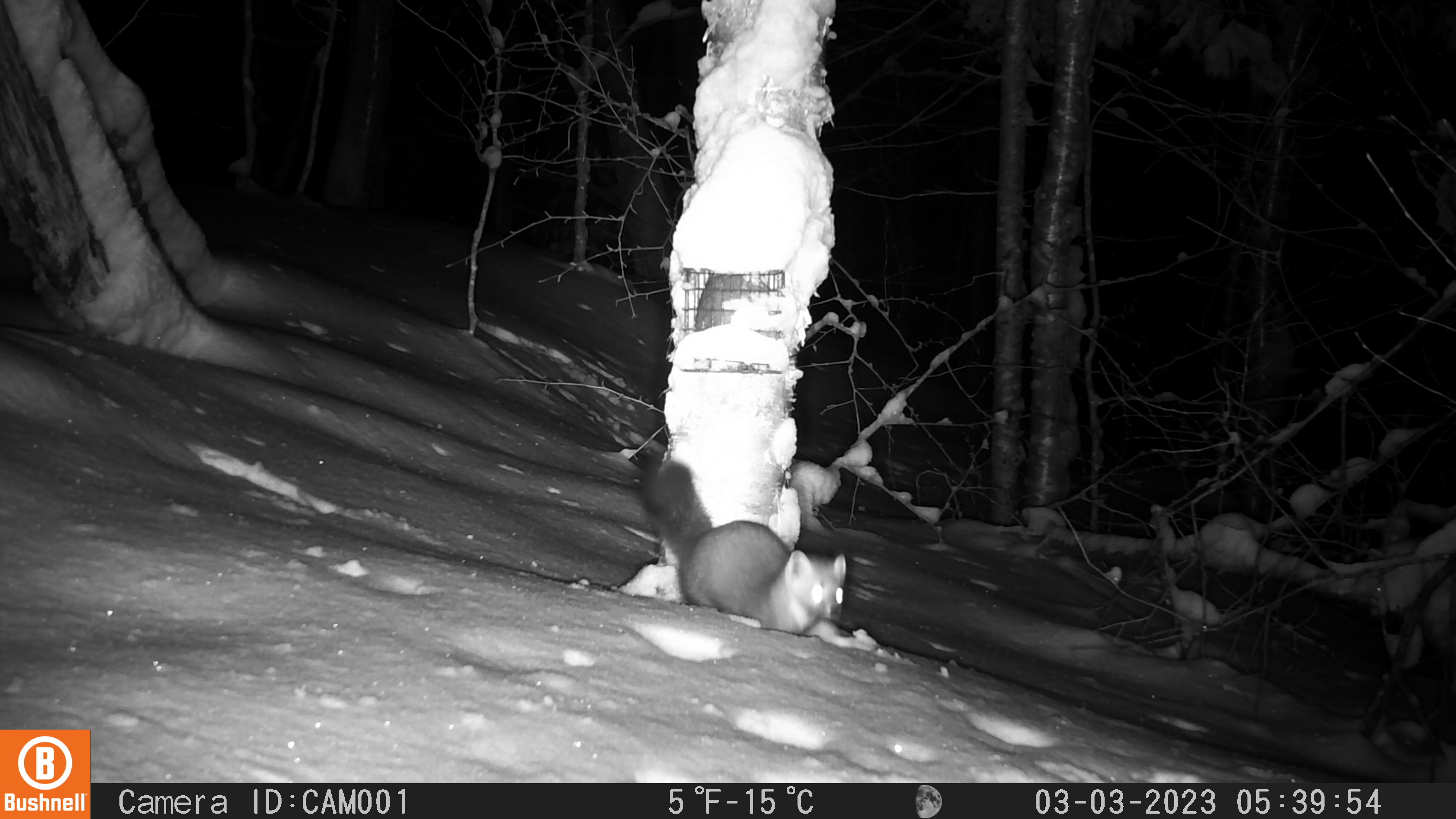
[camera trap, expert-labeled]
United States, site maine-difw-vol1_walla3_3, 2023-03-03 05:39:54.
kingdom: Animalia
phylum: Chordata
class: Mammalia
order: Carnivora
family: Mustelidae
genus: Martes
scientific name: Martes americana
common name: american marten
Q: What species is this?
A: American marten (Martes americana).